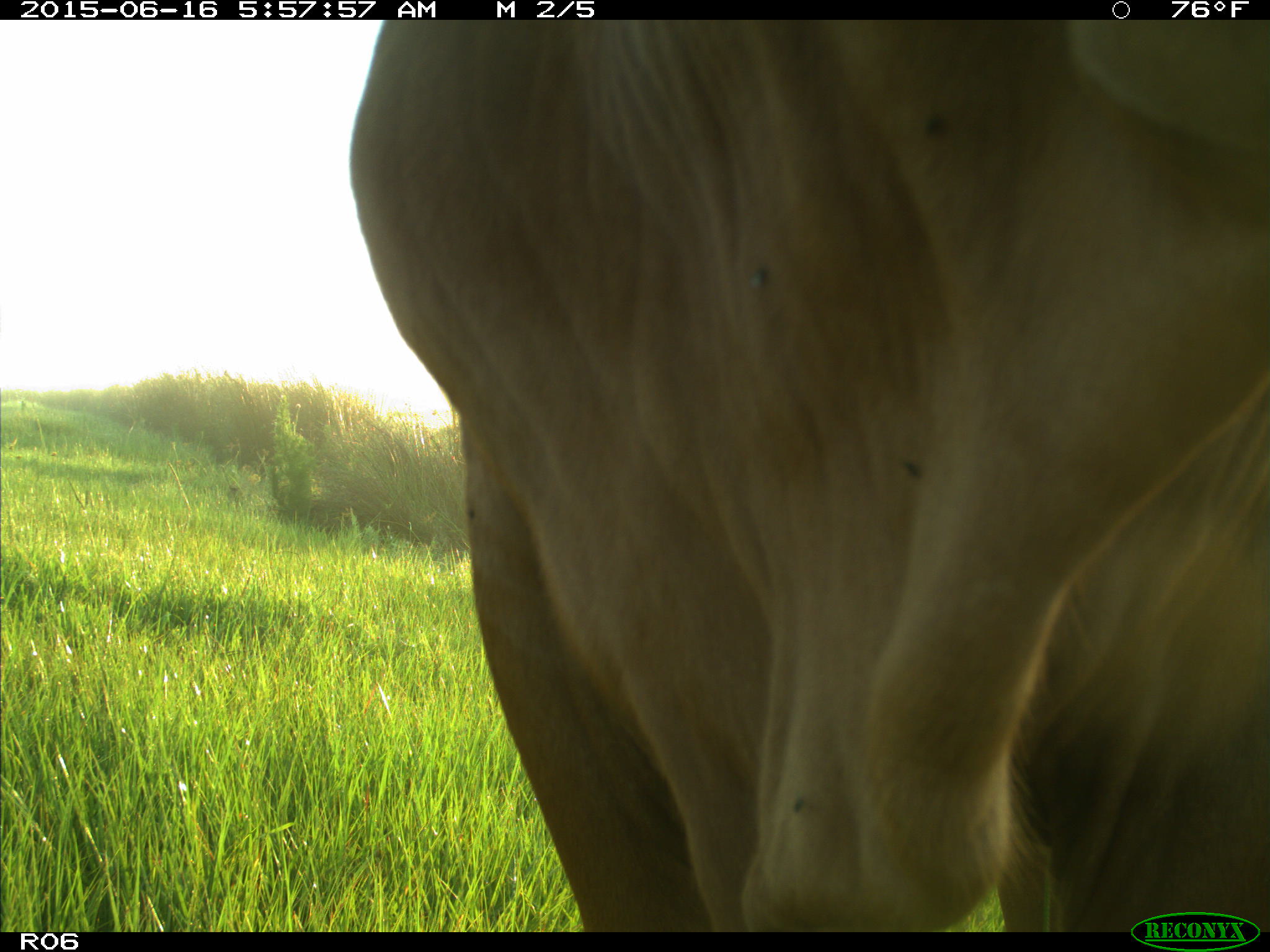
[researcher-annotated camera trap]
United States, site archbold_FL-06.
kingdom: Animalia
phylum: Chordata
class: Mammalia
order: Artiodactyla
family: Bovidae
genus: Bos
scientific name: Bos taurus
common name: domestic cow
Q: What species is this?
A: Bos taurus (domestic cow).